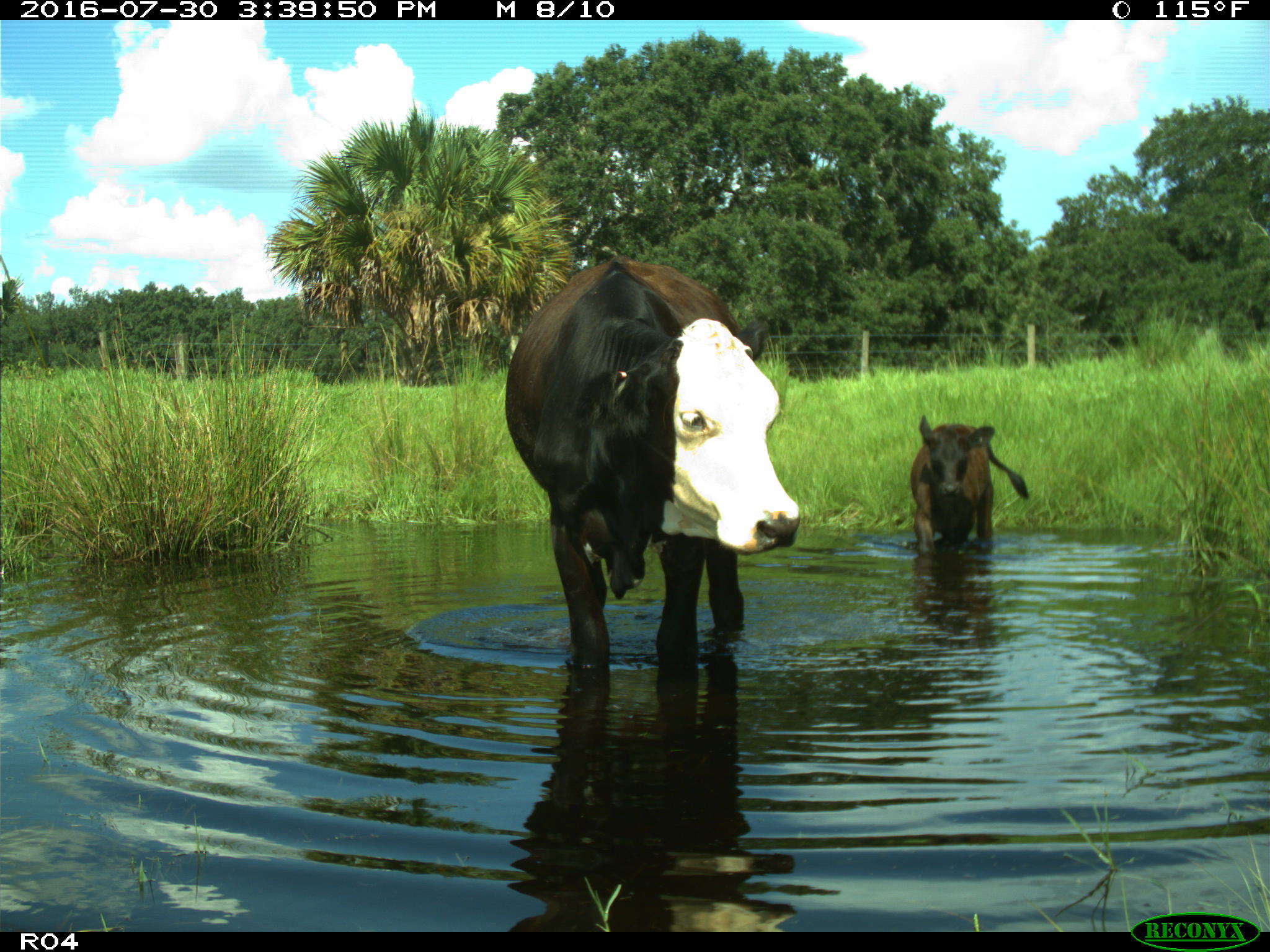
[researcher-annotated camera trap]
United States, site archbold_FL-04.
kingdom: Animalia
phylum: Chordata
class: Mammalia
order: Artiodactyla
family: Bovidae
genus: Bos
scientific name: Bos taurus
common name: domestic cow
Bos taurus (domestic cow).